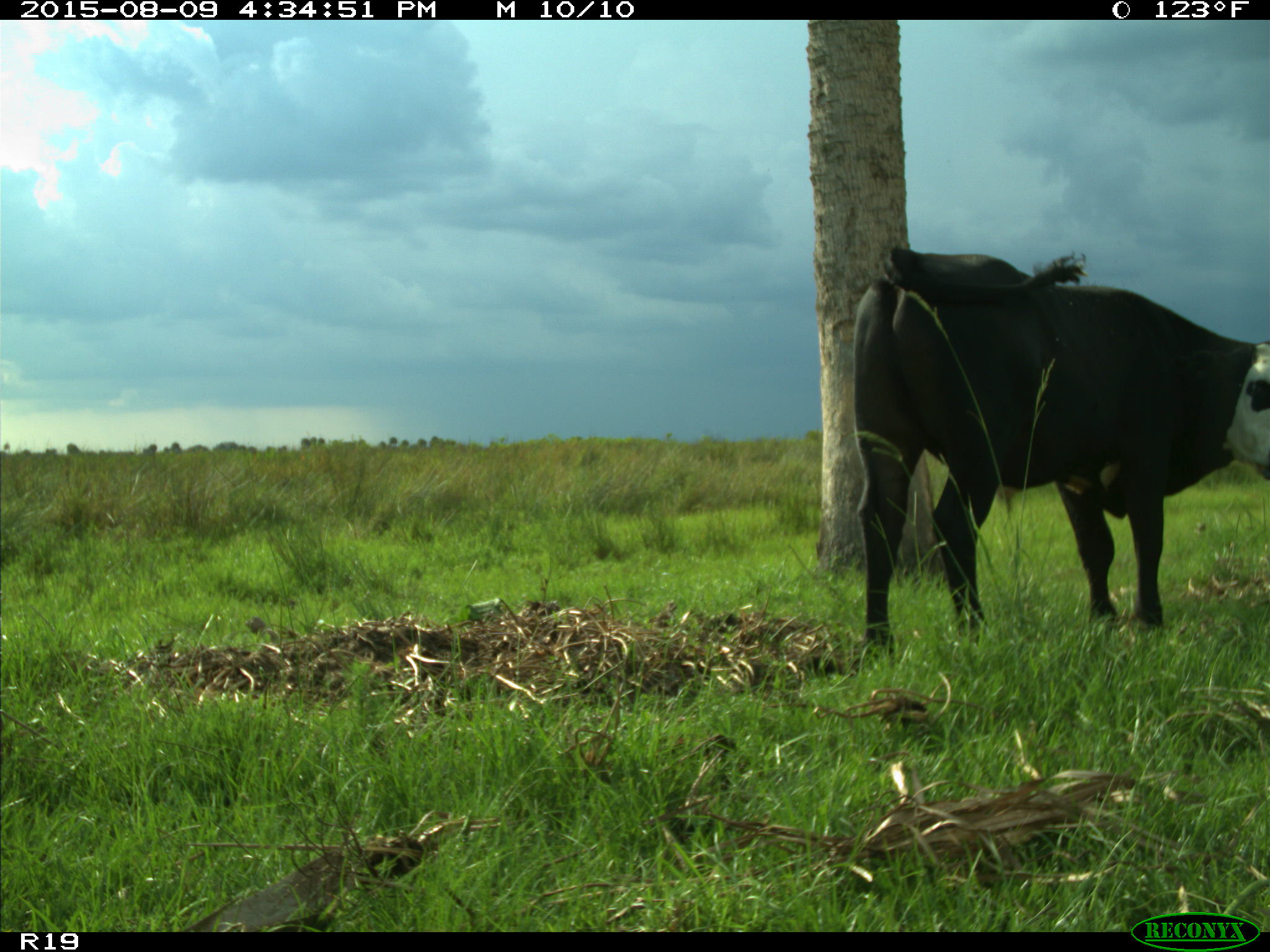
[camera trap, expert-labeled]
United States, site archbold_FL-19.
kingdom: Animalia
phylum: Chordata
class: Mammalia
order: Artiodactyla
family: Bovidae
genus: Bos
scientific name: Bos taurus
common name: domestic cow